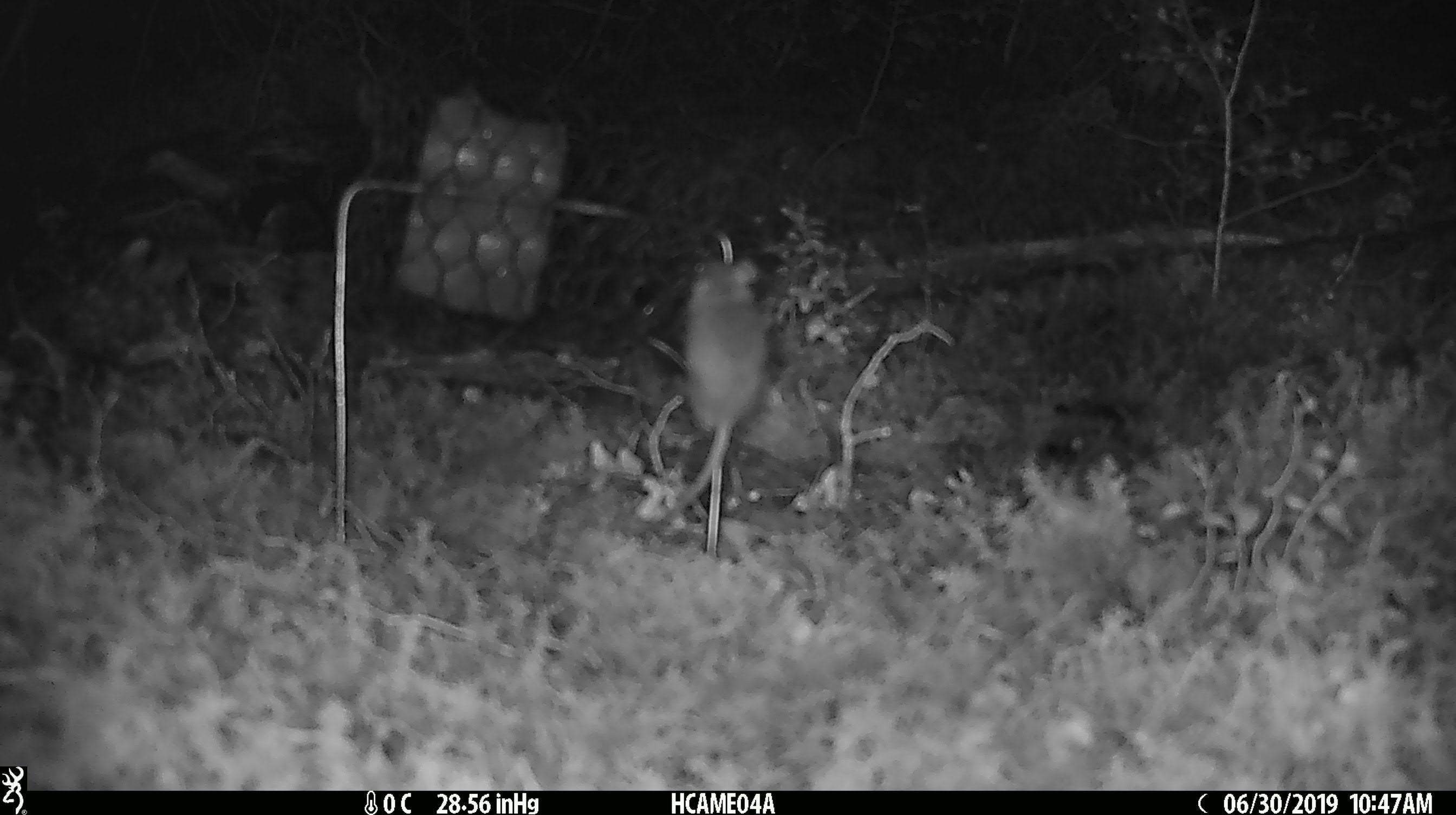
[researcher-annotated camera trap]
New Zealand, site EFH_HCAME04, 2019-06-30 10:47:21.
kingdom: Animalia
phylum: Chordata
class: Mammalia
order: Rodentia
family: Muridae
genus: Mus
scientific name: Mus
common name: mouse